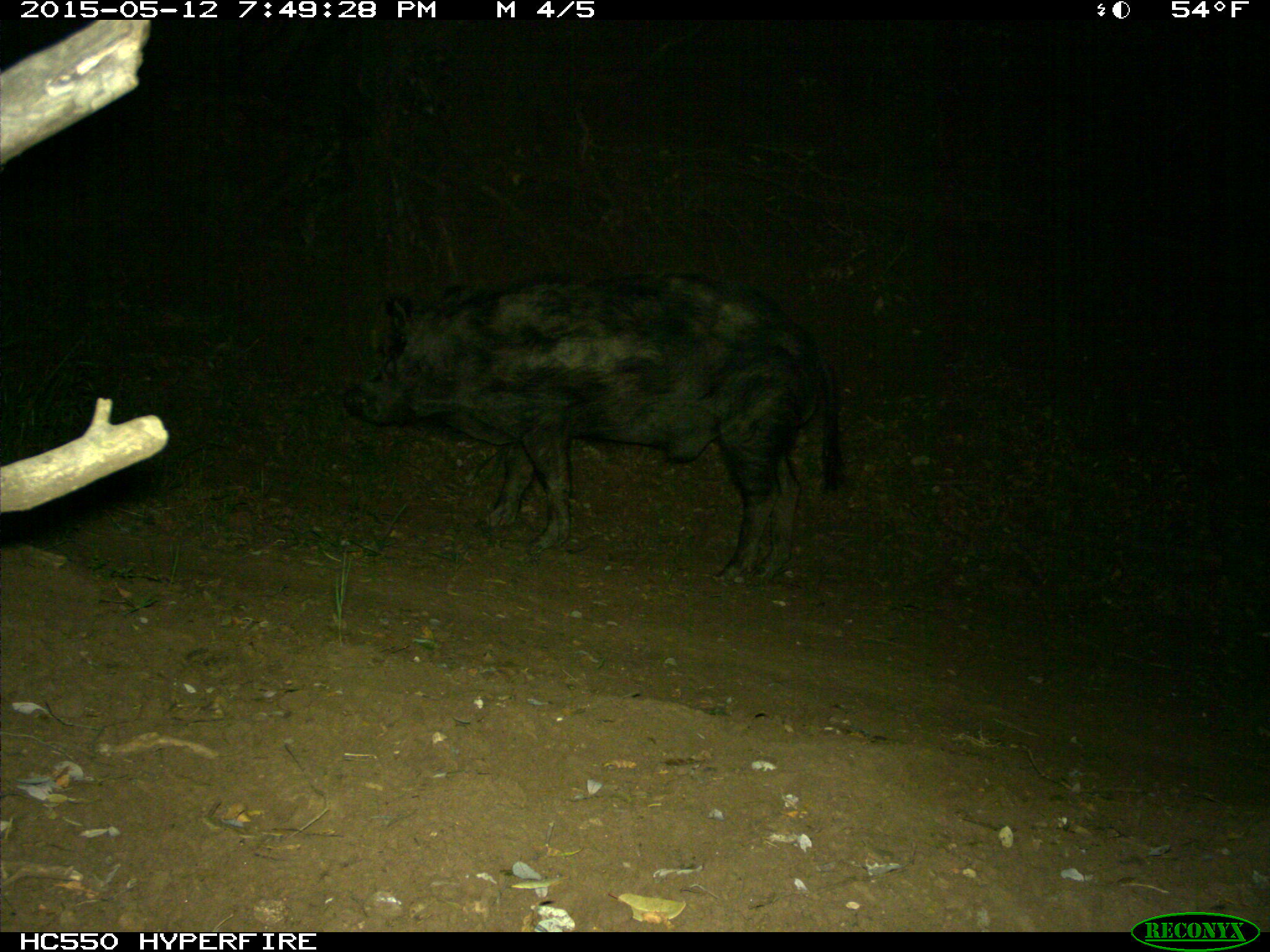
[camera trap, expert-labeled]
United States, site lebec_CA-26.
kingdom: Animalia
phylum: Chordata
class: Mammalia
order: Artiodactyla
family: Suidae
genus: Sus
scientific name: Sus scrofa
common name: wild boar